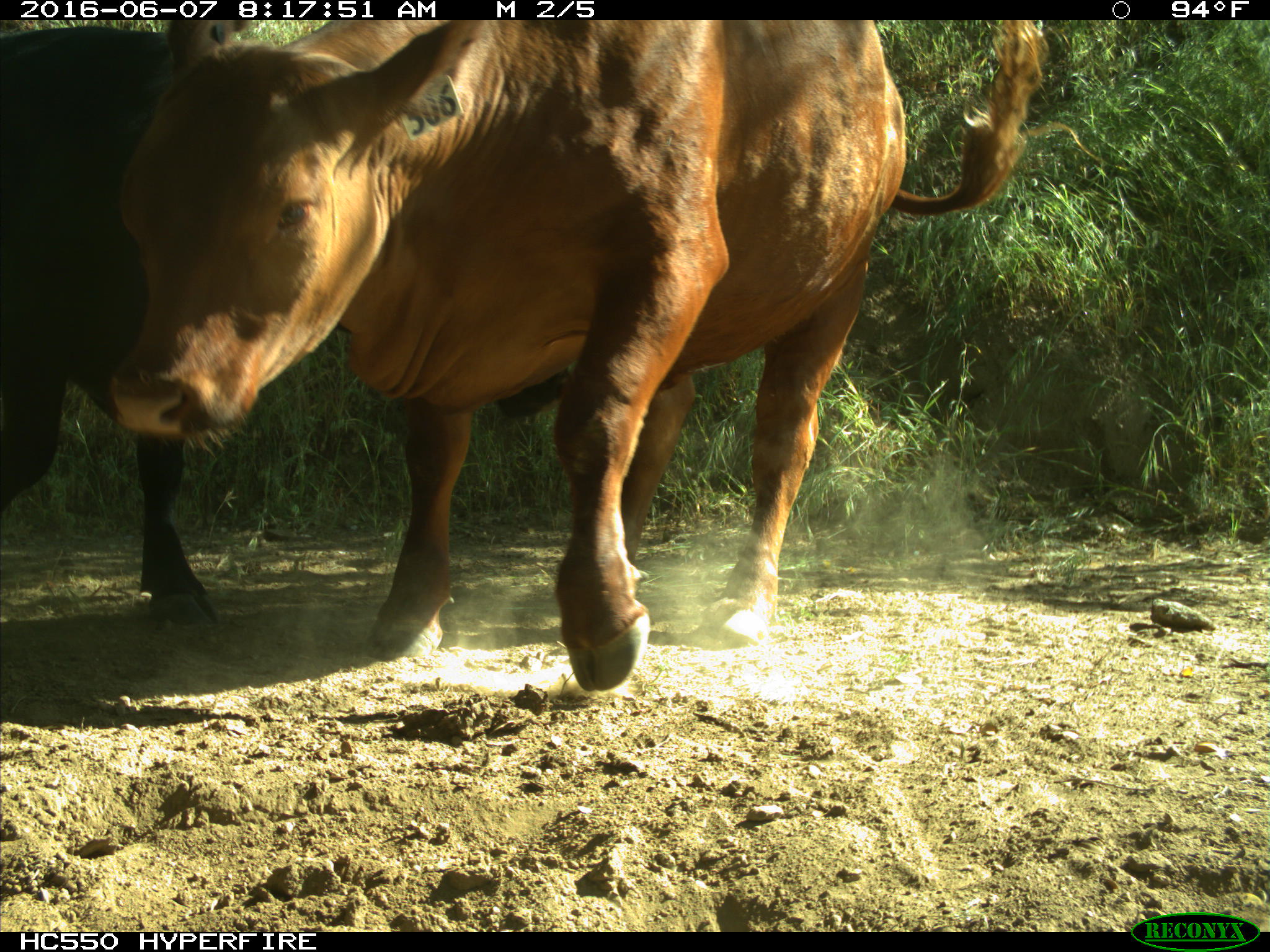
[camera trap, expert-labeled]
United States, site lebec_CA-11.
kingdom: Animalia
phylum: Chordata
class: Mammalia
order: Artiodactyla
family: Bovidae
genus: Bos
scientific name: Bos taurus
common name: domestic cow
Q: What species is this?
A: Bos taurus (domestic cow).